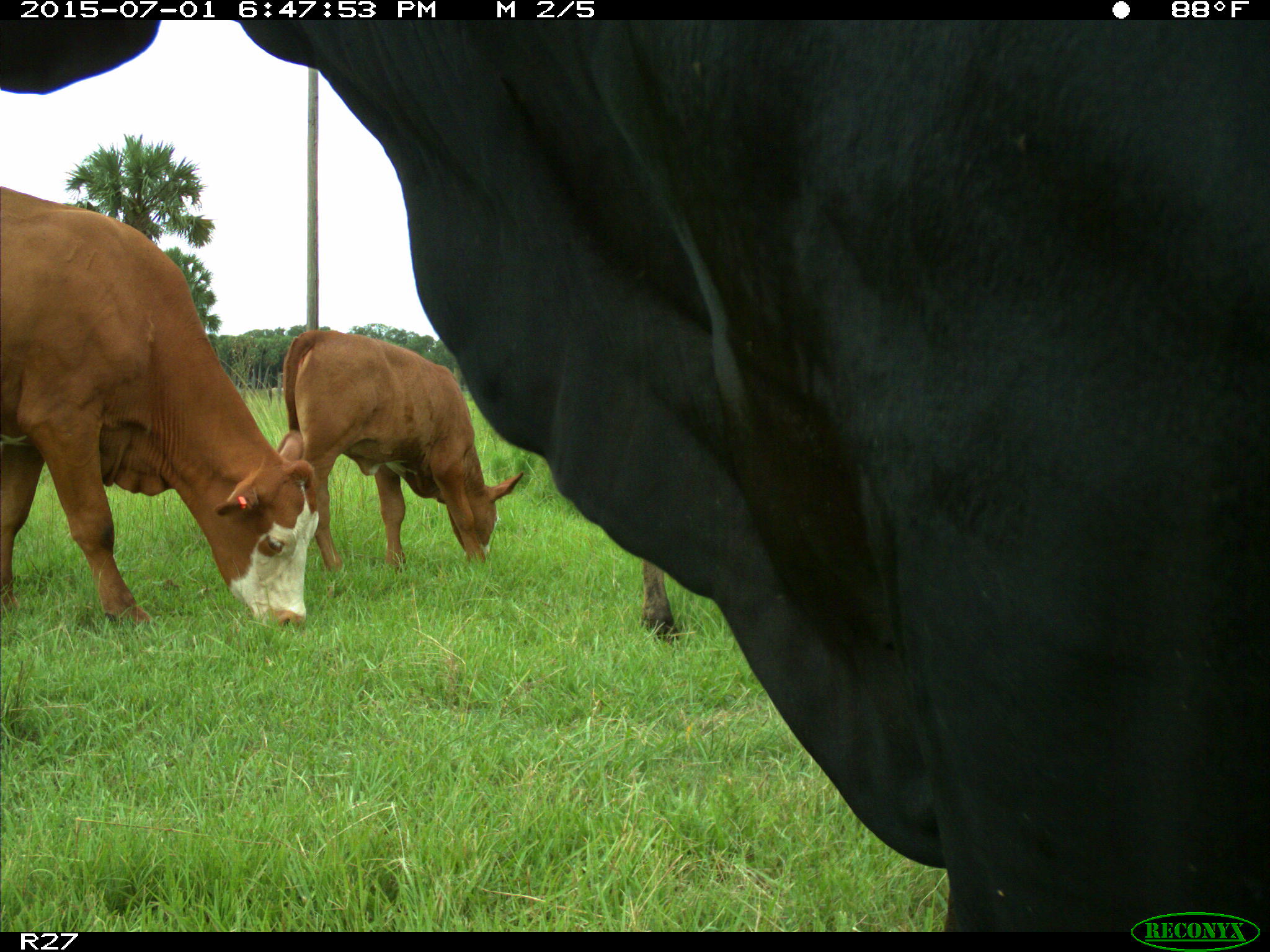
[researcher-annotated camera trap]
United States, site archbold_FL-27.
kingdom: Animalia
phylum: Chordata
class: Mammalia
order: Artiodactyla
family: Bovidae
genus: Bos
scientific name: Bos taurus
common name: domestic cow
Bos taurus (domestic cow).